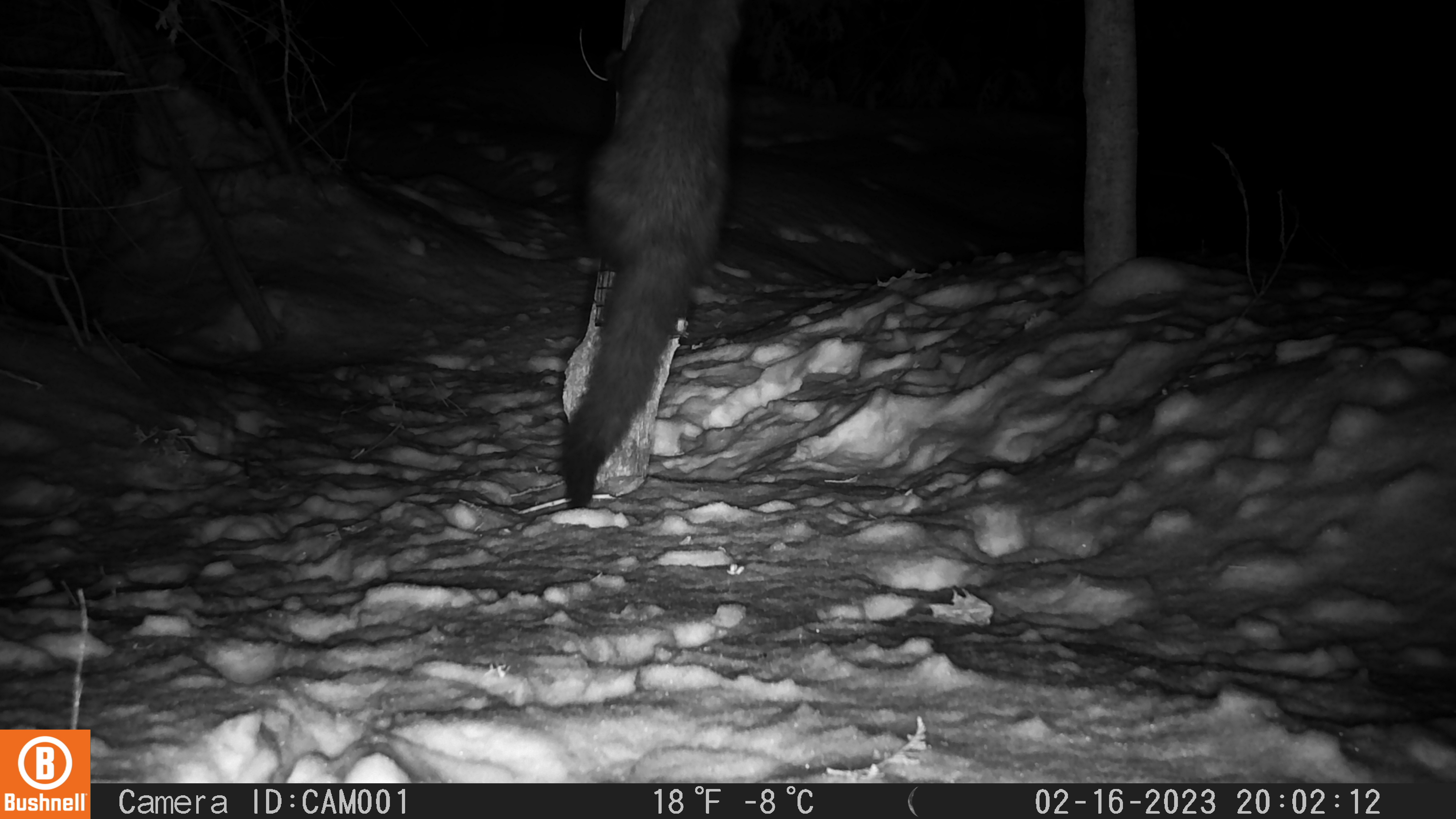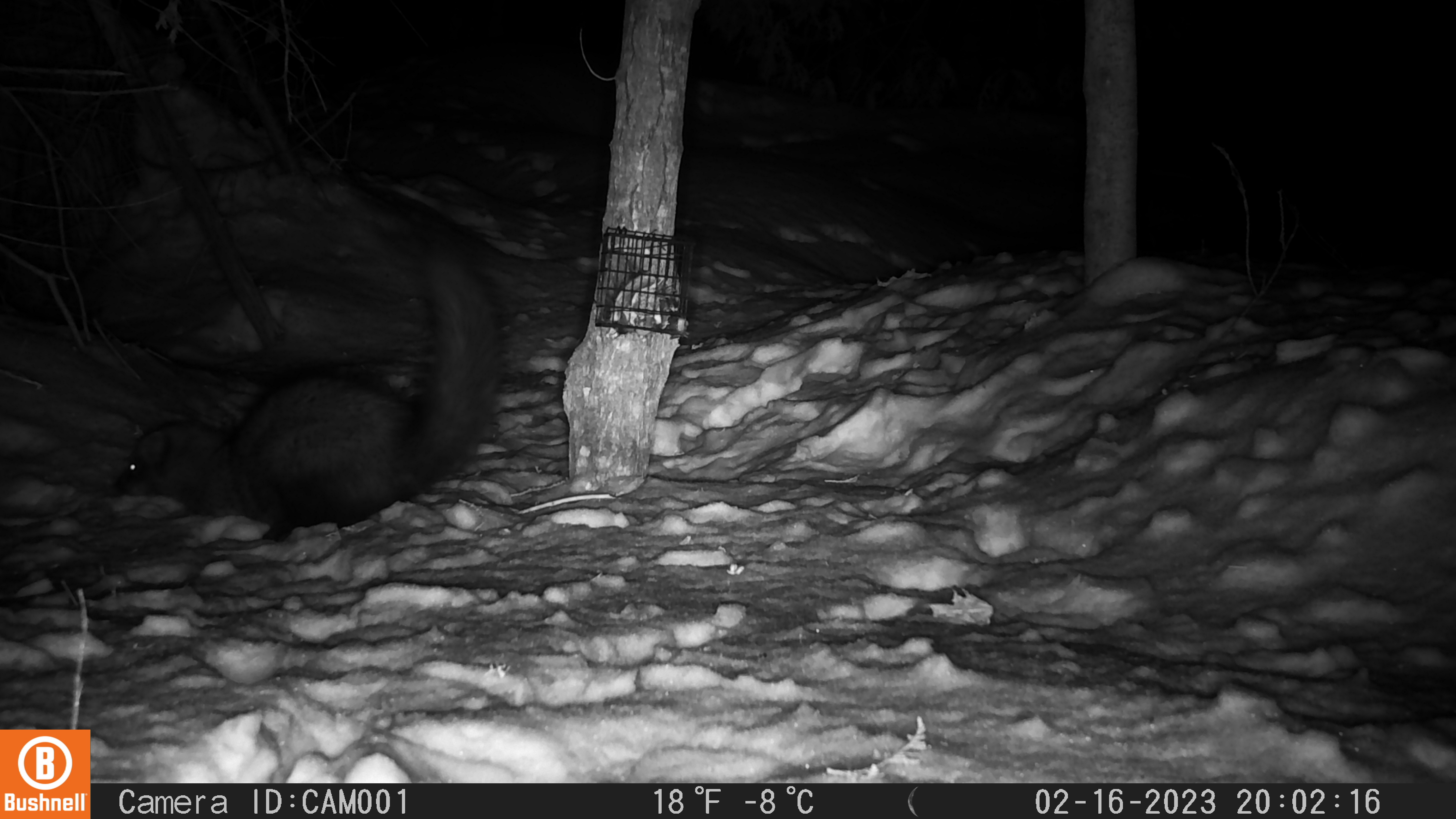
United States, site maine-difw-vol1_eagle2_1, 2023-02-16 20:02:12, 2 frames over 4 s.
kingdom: Animalia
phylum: Chordata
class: Mammalia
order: Carnivora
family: Mustelidae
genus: Pekania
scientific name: Pekania pennanti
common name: fisher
Fisher (Pekania pennanti).